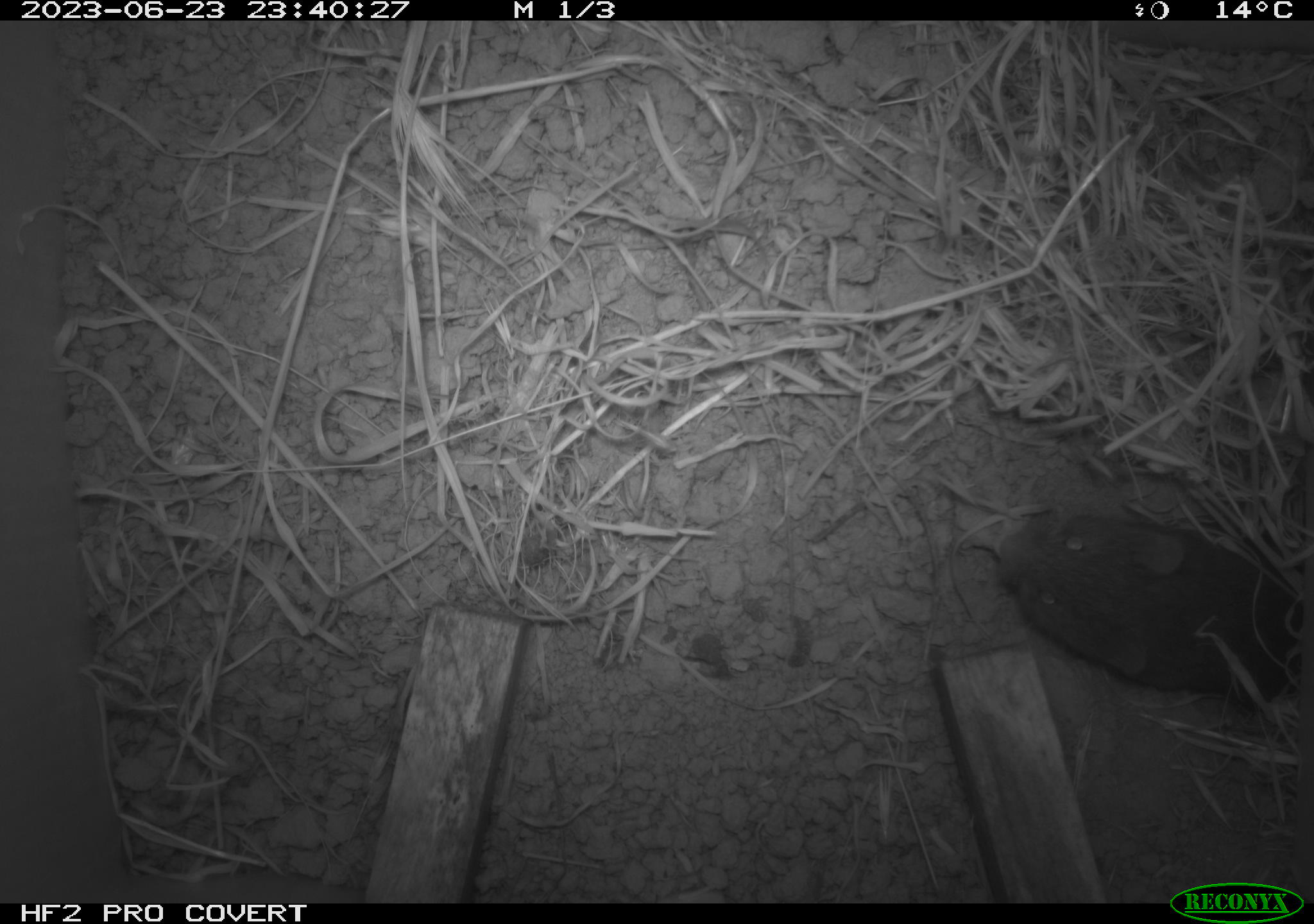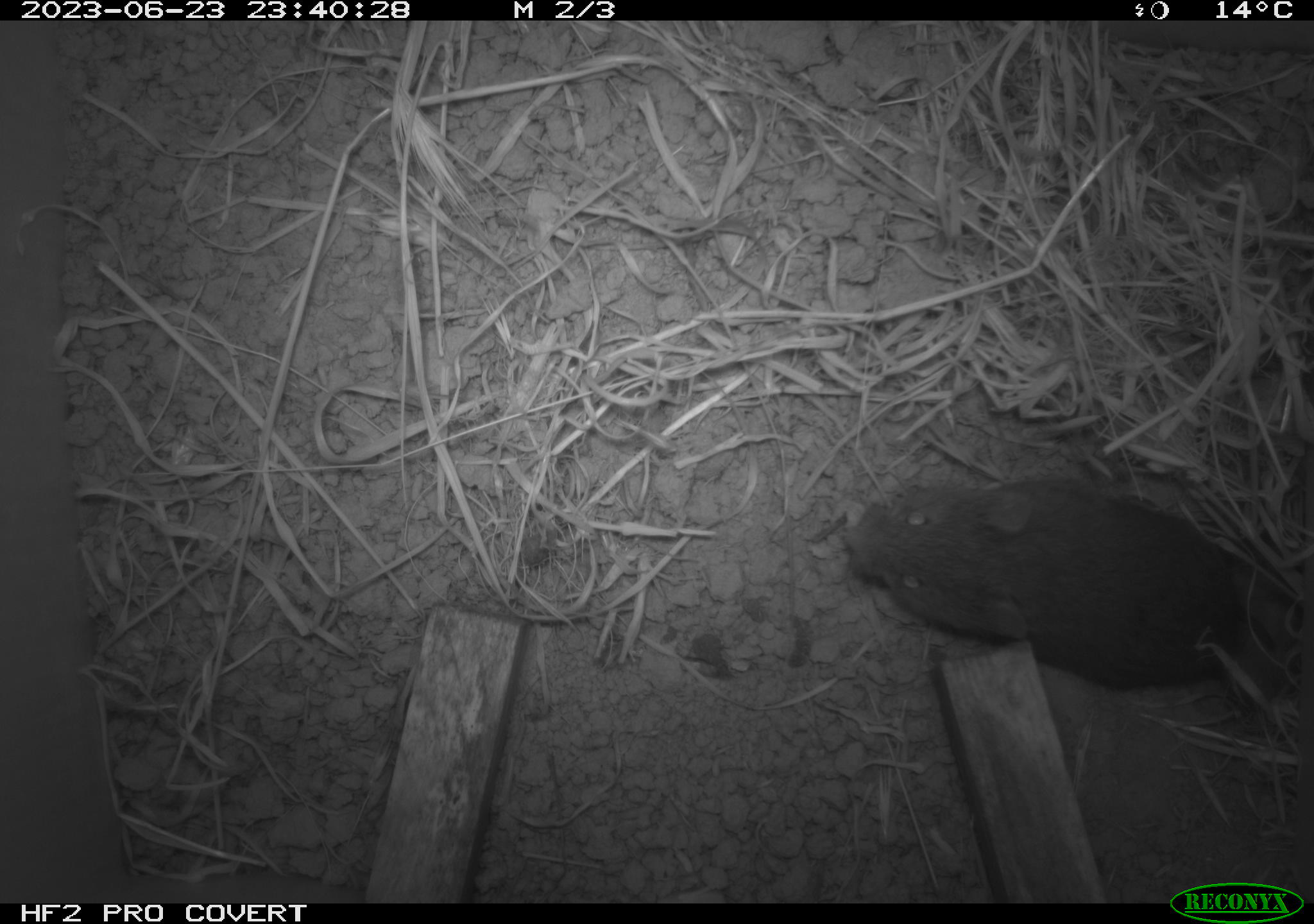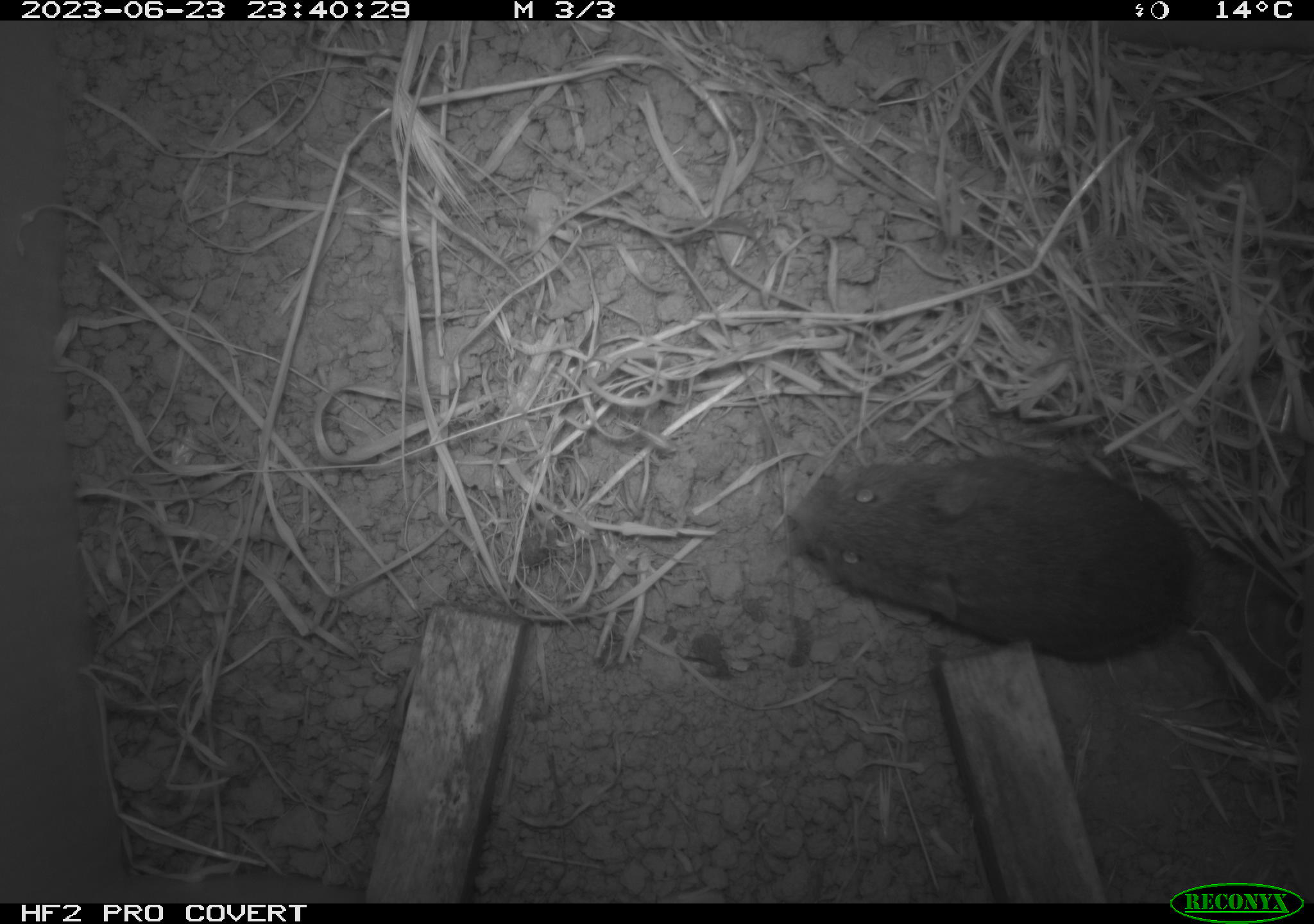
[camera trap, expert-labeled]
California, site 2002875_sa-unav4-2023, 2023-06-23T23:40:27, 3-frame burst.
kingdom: Animalia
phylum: Chordata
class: Mammalia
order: Rodentia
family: Cricetidae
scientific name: Arvicolinae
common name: voles, lemmings, and muskrats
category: arvicolinae subfamily